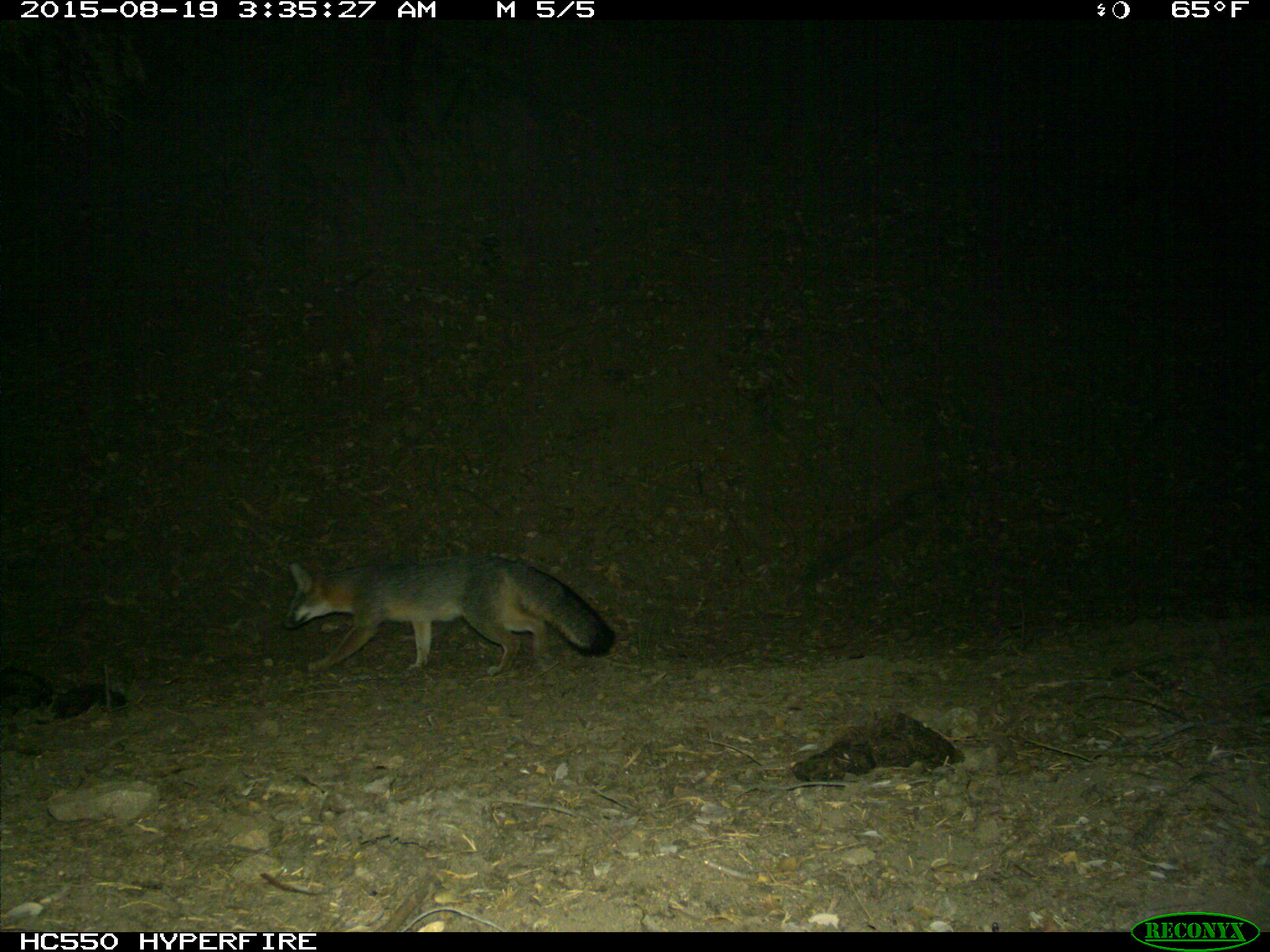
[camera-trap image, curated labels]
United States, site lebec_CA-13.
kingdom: Animalia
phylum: Chordata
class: Mammalia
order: Carnivora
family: Canidae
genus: Urocyon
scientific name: Urocyon cinereoargenteus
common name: gray fox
Urocyon cinereoargenteus (gray fox).